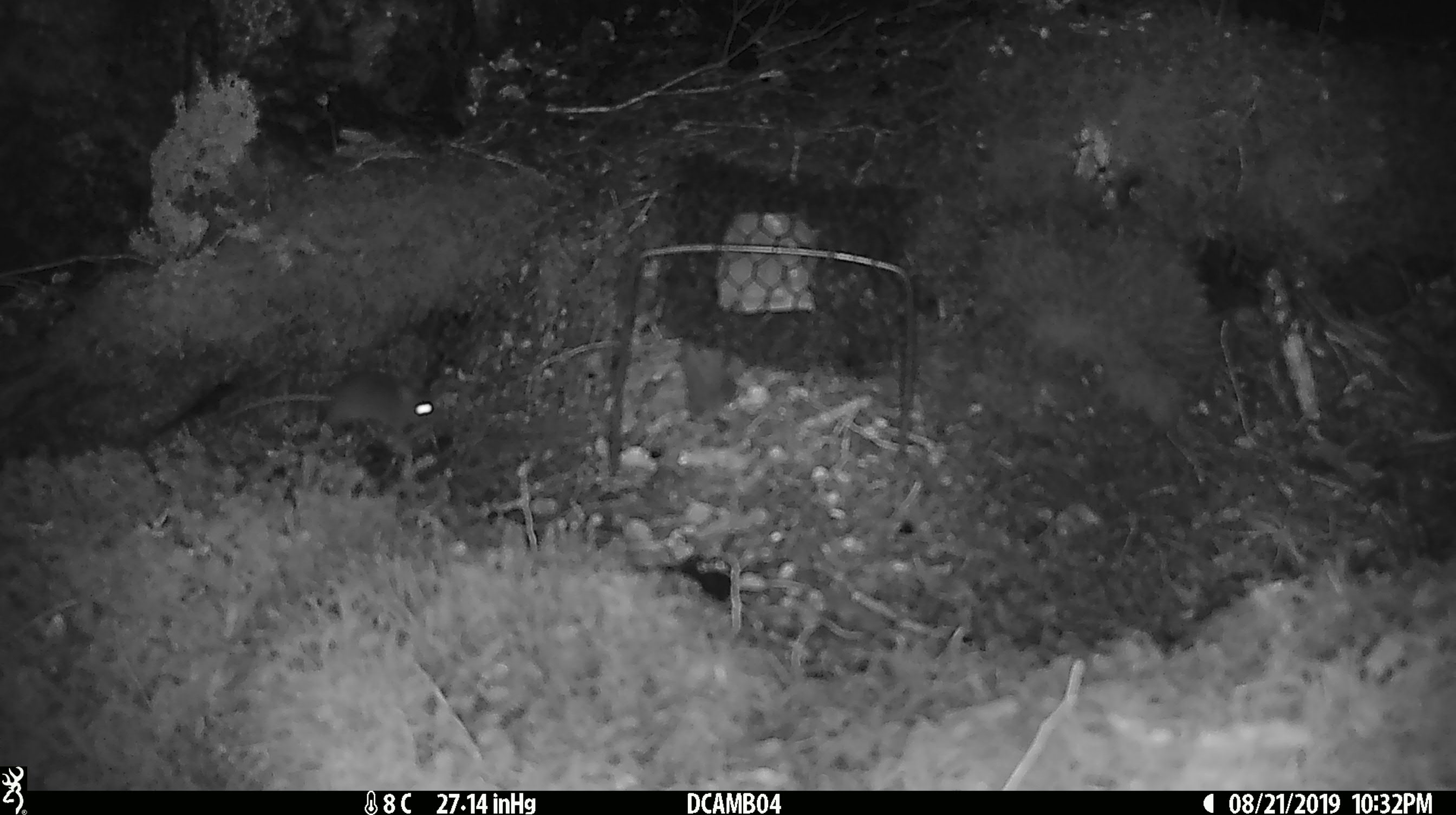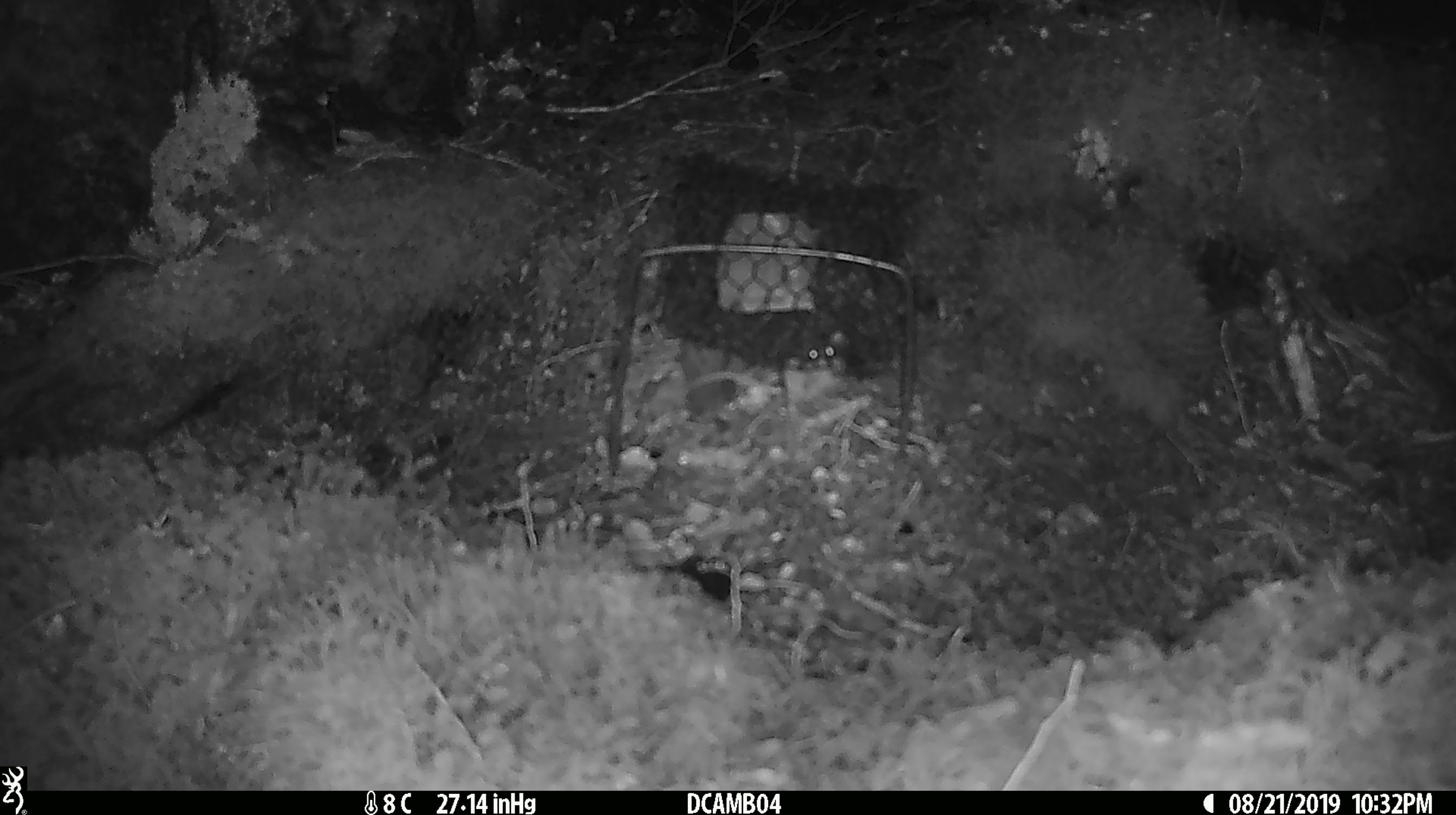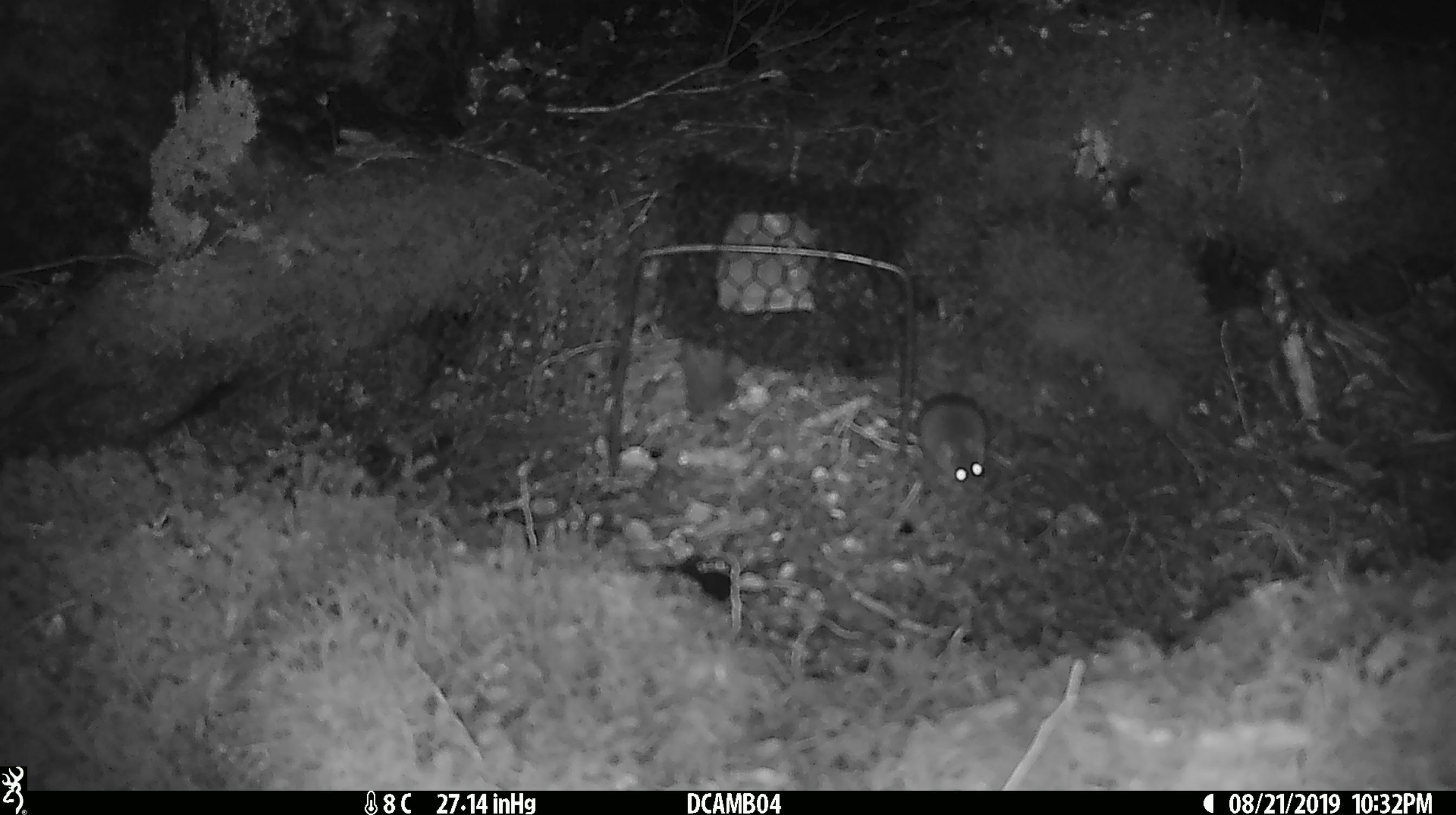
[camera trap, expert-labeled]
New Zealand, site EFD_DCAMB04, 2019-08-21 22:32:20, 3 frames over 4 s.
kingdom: Animalia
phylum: Chordata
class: Mammalia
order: Rodentia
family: Muridae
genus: Mus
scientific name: Mus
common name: mouse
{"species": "mouse (Mus)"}